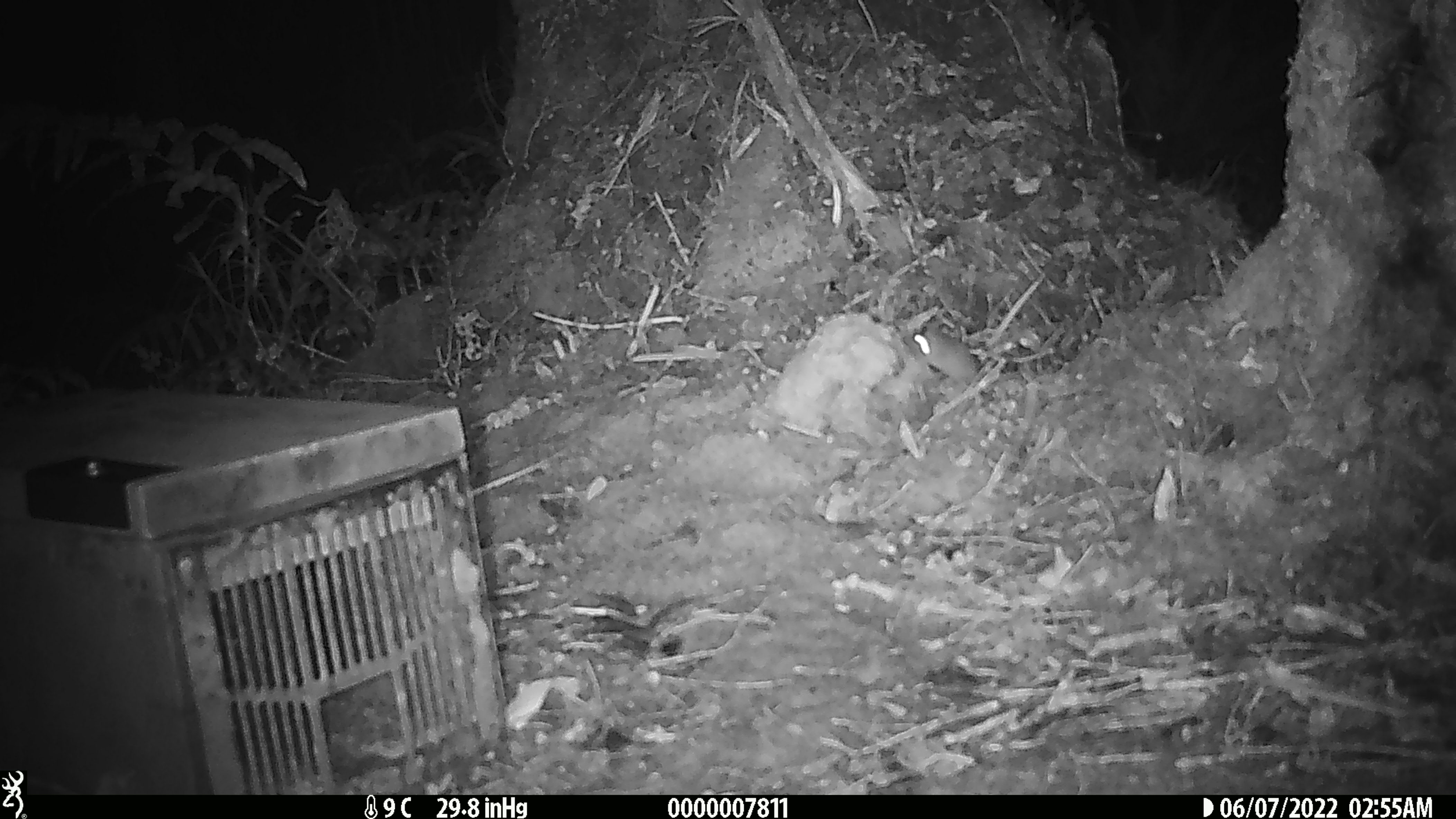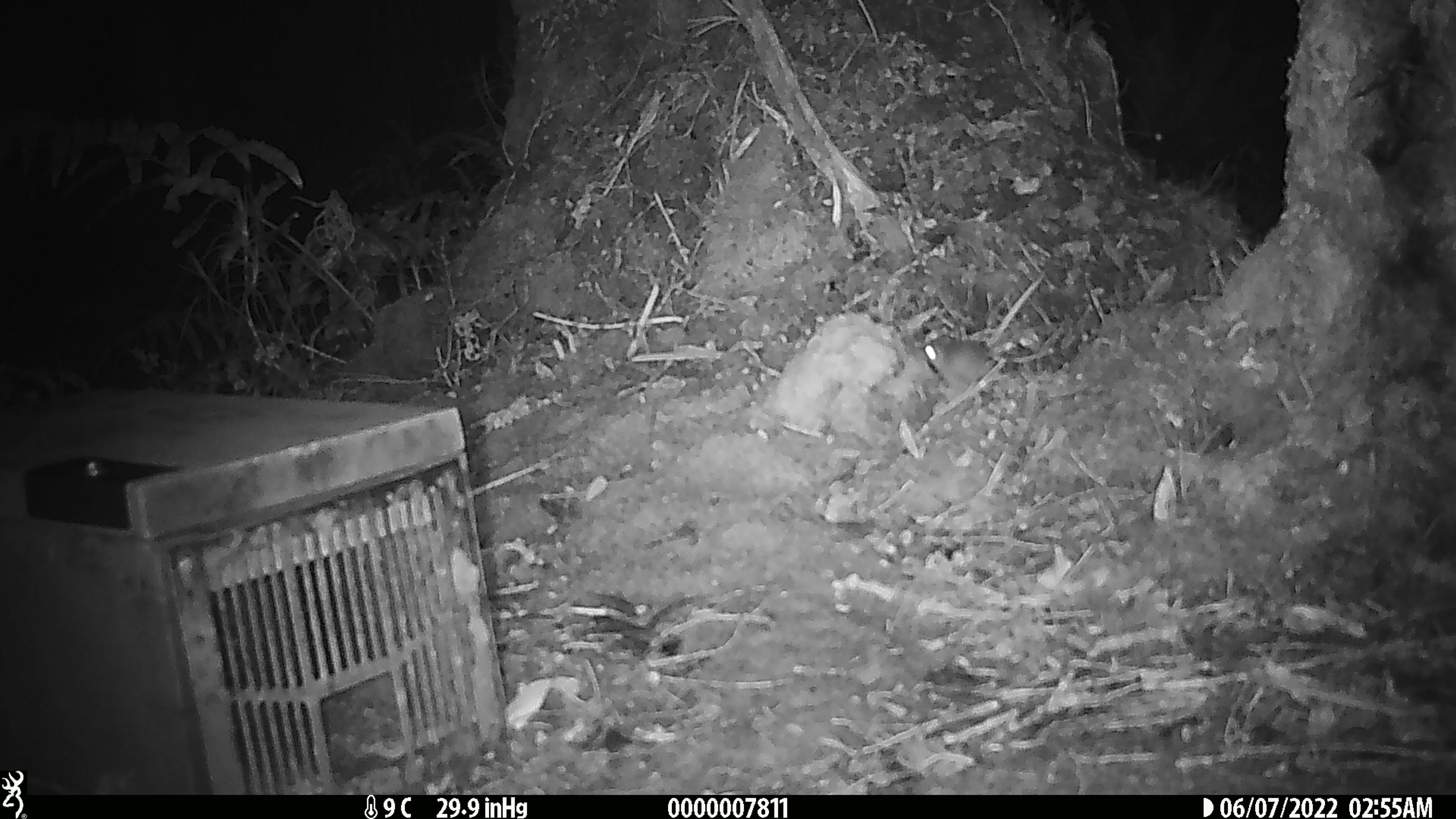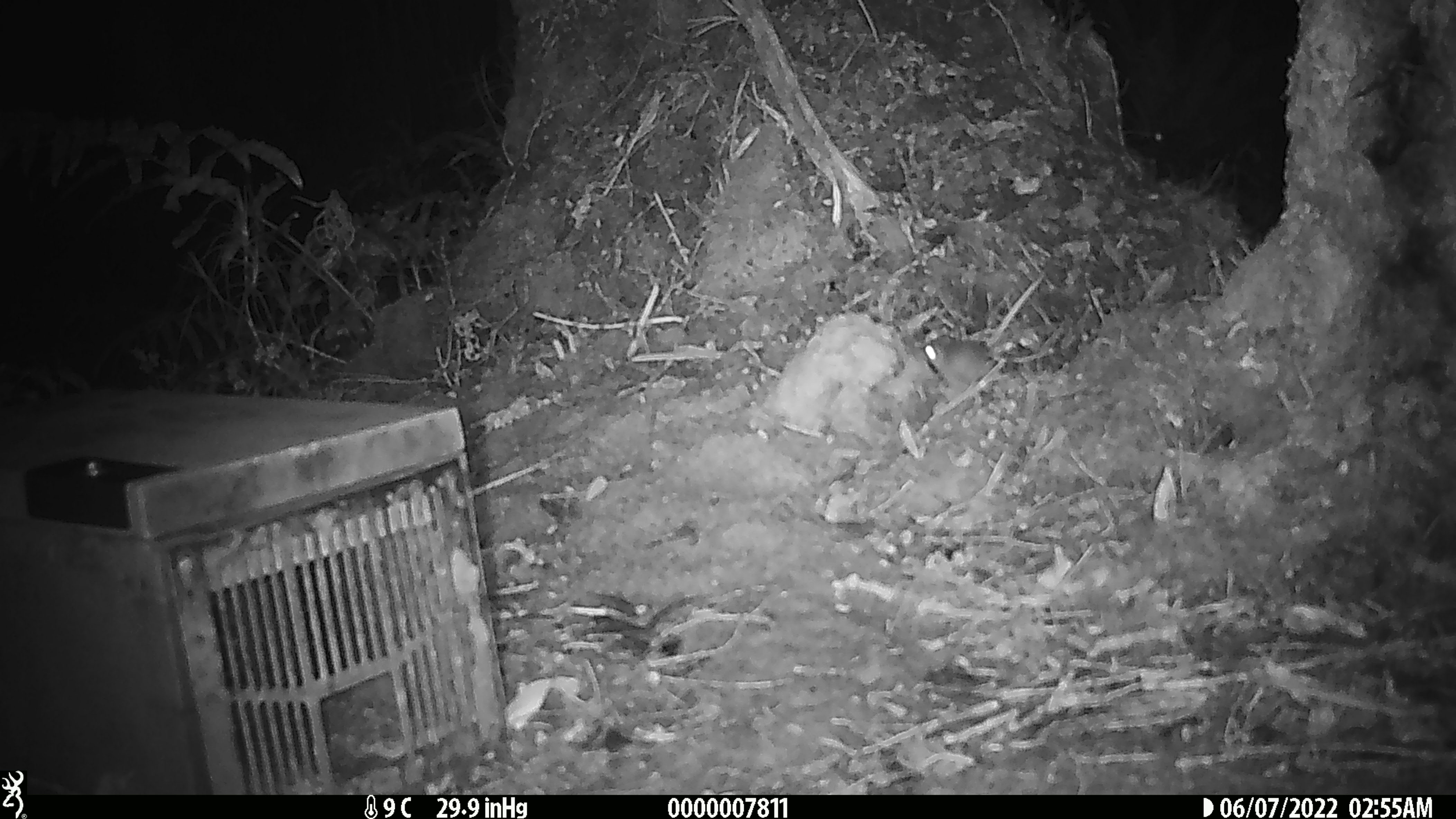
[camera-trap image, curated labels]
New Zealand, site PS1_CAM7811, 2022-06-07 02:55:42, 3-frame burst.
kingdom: Animalia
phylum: Chordata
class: Mammalia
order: Rodentia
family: Muridae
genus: Mus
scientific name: Mus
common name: mouse